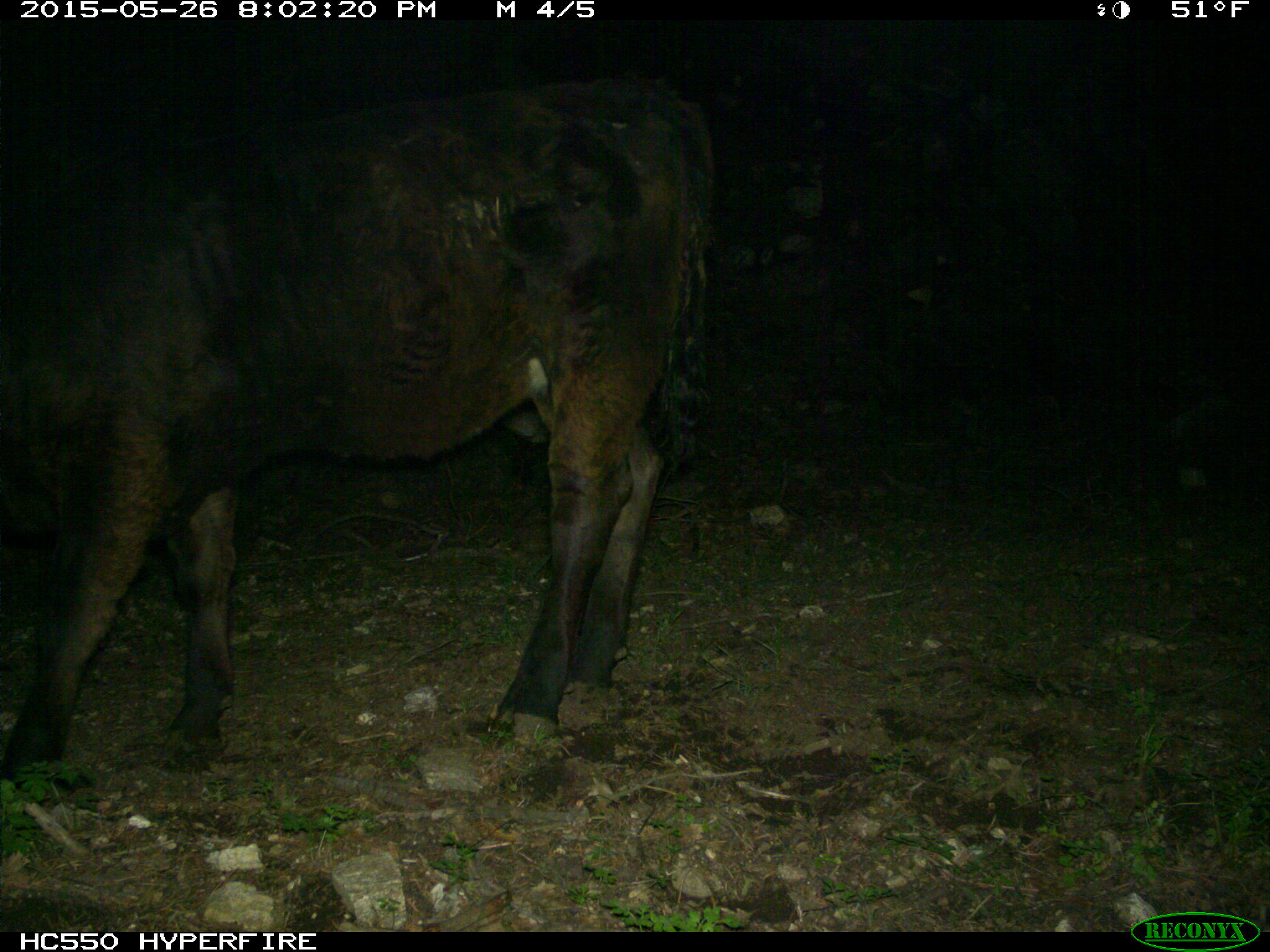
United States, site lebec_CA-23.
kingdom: Animalia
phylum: Chordata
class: Mammalia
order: Artiodactyla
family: Bovidae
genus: Bos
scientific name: Bos taurus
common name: domestic cow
Bos taurus (domestic cow).